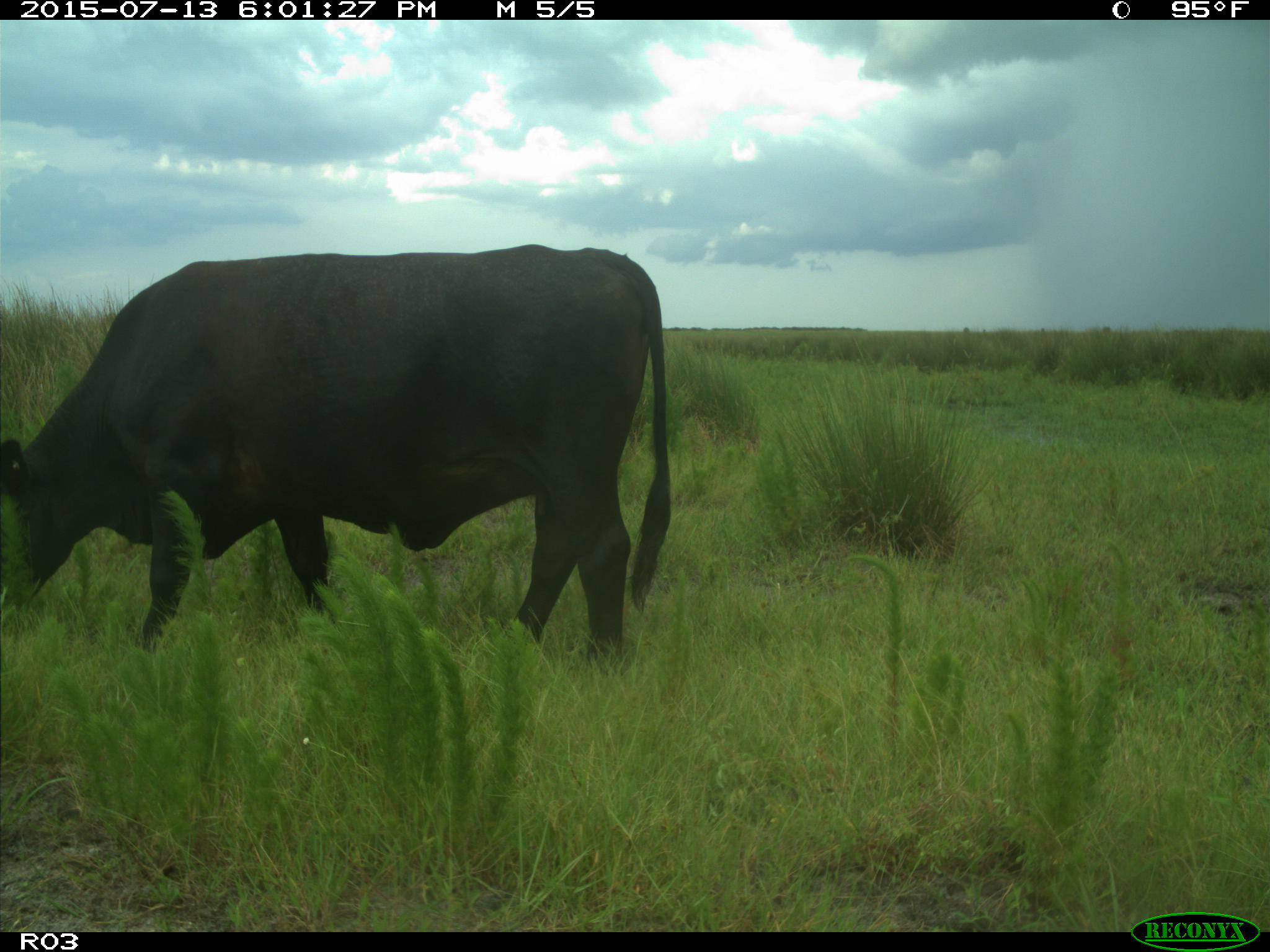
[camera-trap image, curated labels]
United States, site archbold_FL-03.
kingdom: Animalia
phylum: Chordata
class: Mammalia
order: Artiodactyla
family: Bovidae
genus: Bos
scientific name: Bos taurus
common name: domestic cow